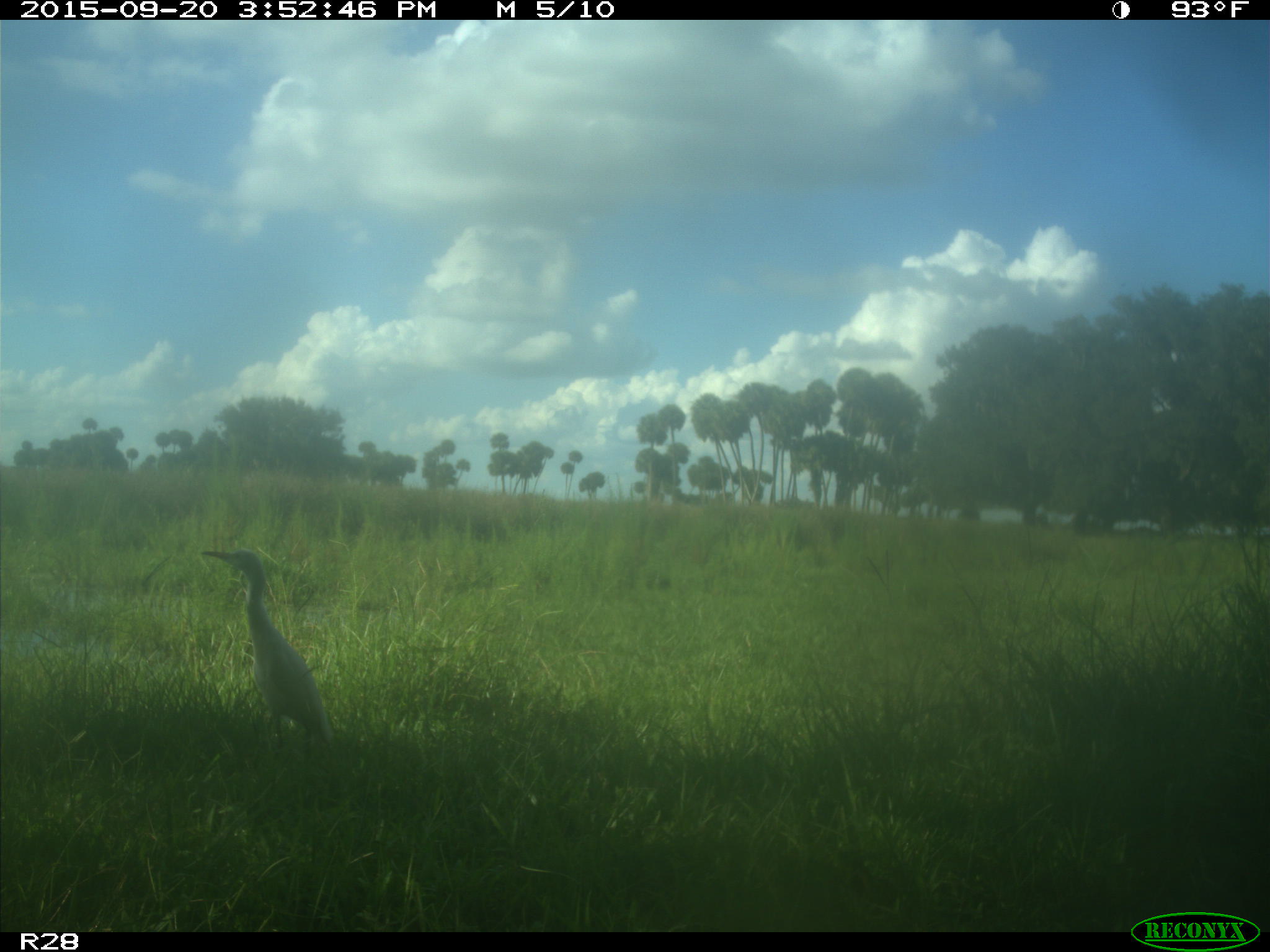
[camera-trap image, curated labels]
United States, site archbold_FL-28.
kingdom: Animalia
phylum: Chordata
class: Aves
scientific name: Aves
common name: birds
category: unidentified bird